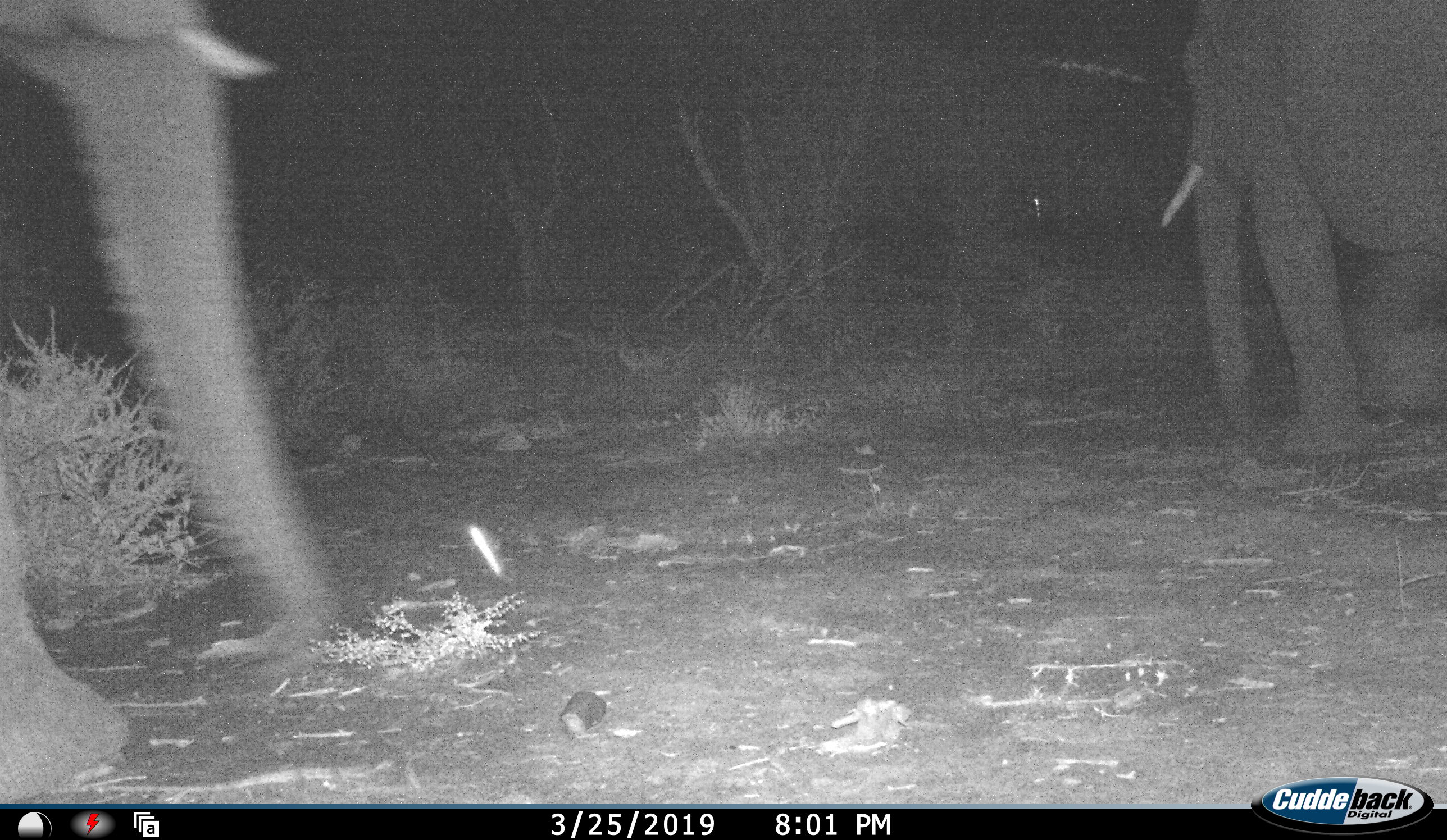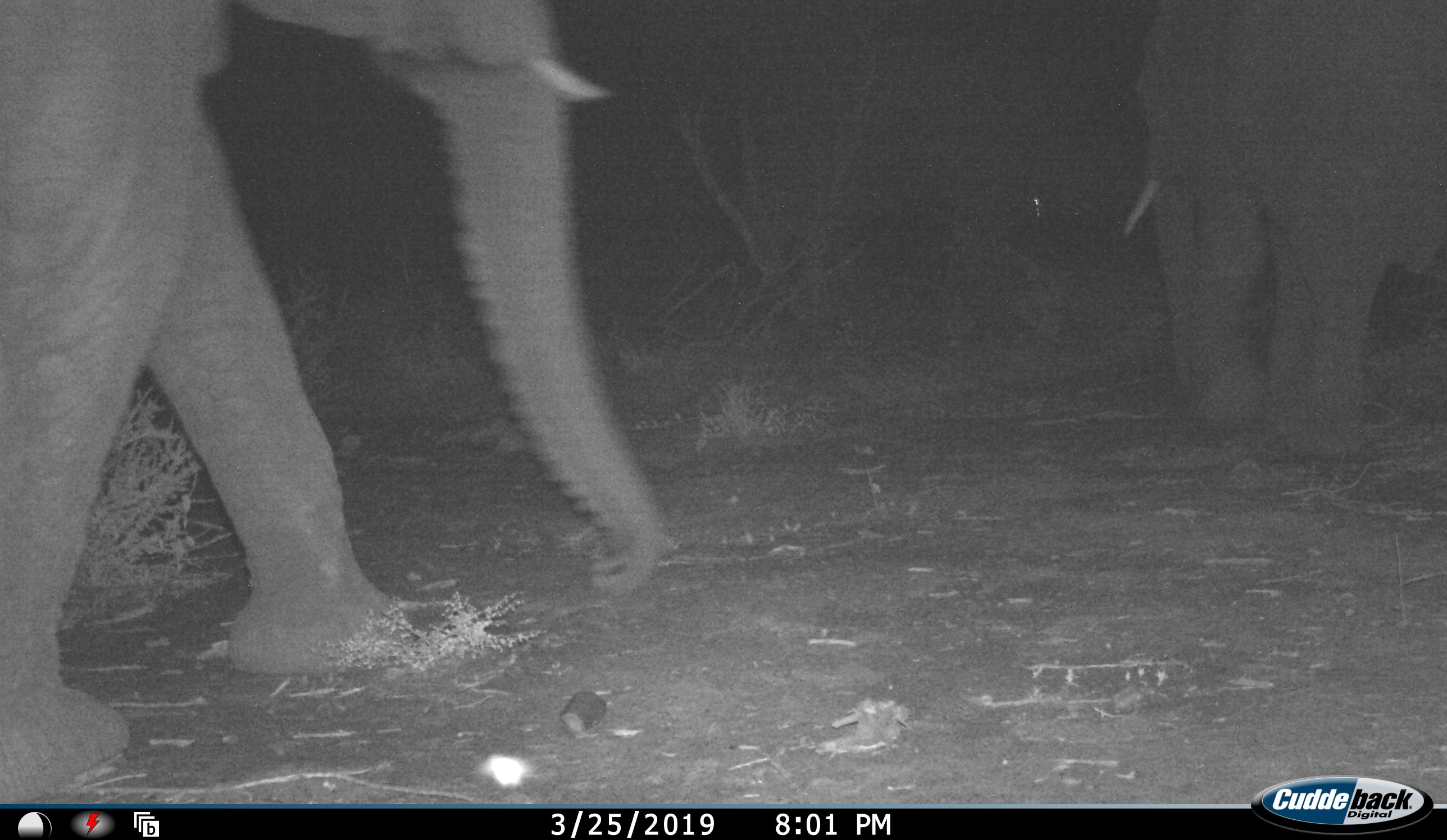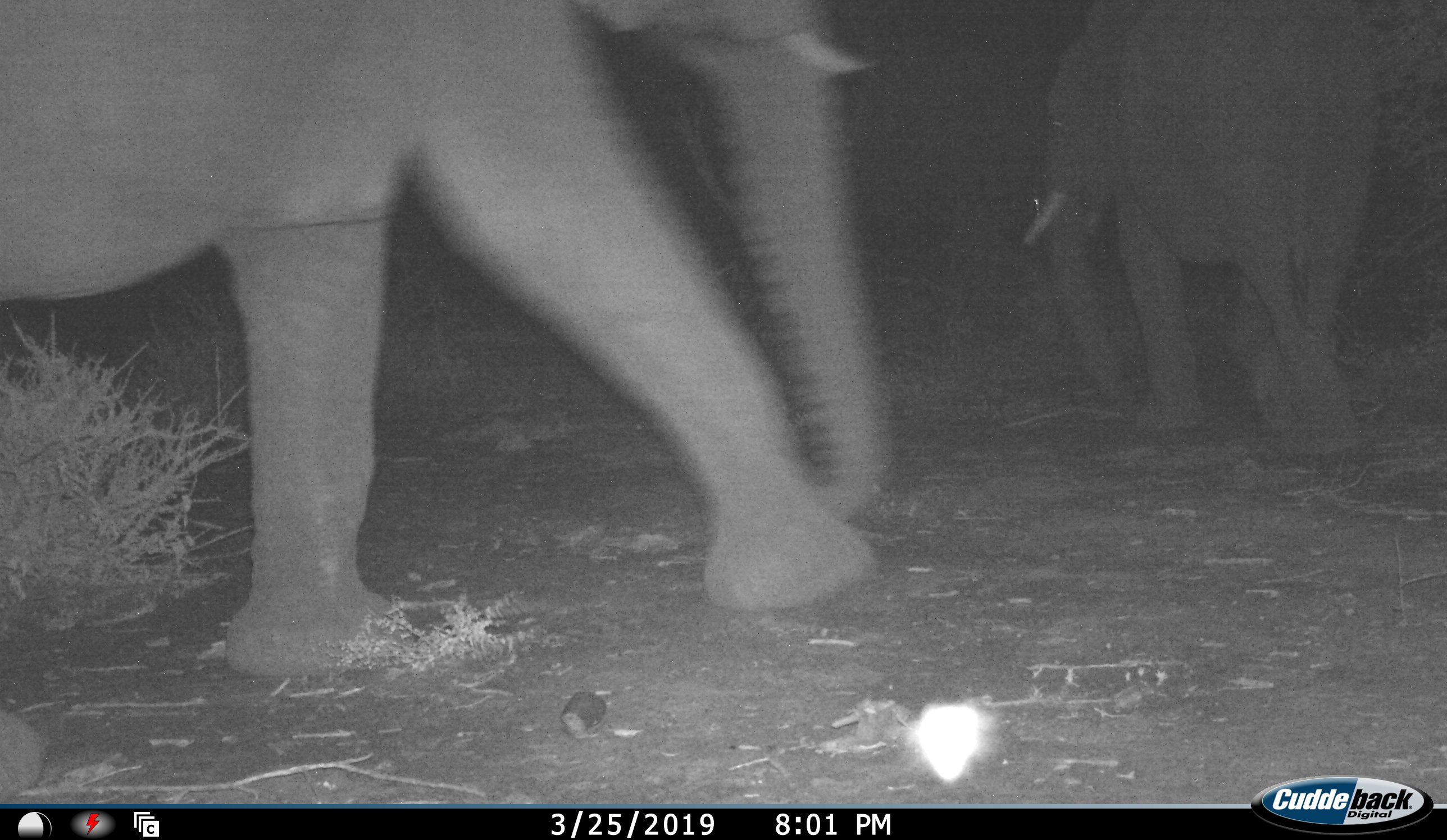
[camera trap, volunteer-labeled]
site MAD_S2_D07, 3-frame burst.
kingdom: Animalia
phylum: Chordata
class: Mammalia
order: Proboscidea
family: Elephantidae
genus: Loxodonta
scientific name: Loxodonta africana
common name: african bush elephant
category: elephant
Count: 2.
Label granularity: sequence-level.